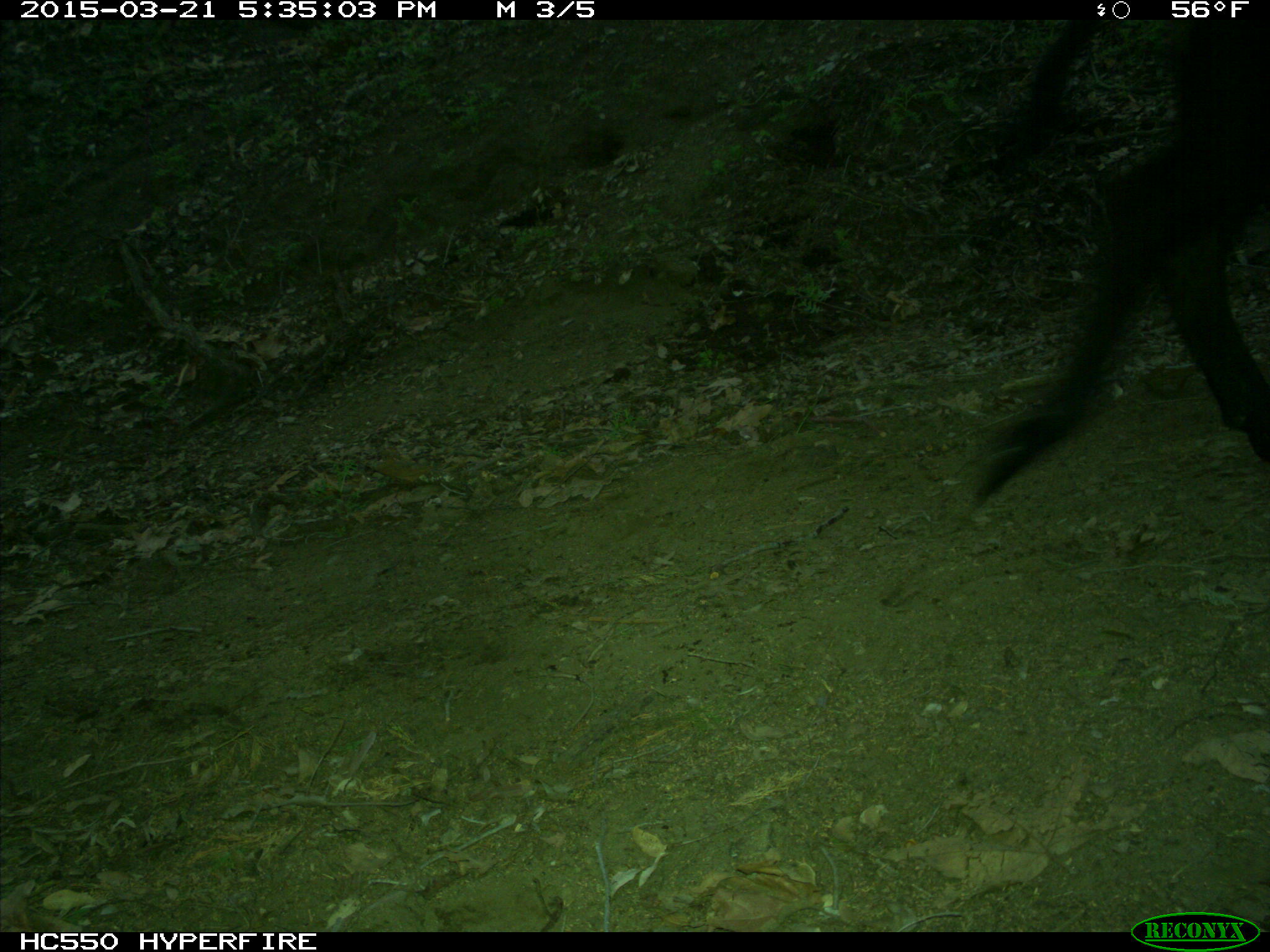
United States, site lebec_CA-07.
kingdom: Animalia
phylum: Chordata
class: Mammalia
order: Artiodactyla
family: Bovidae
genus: Bos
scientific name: Bos taurus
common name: domestic cow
Bos taurus (domestic cow).